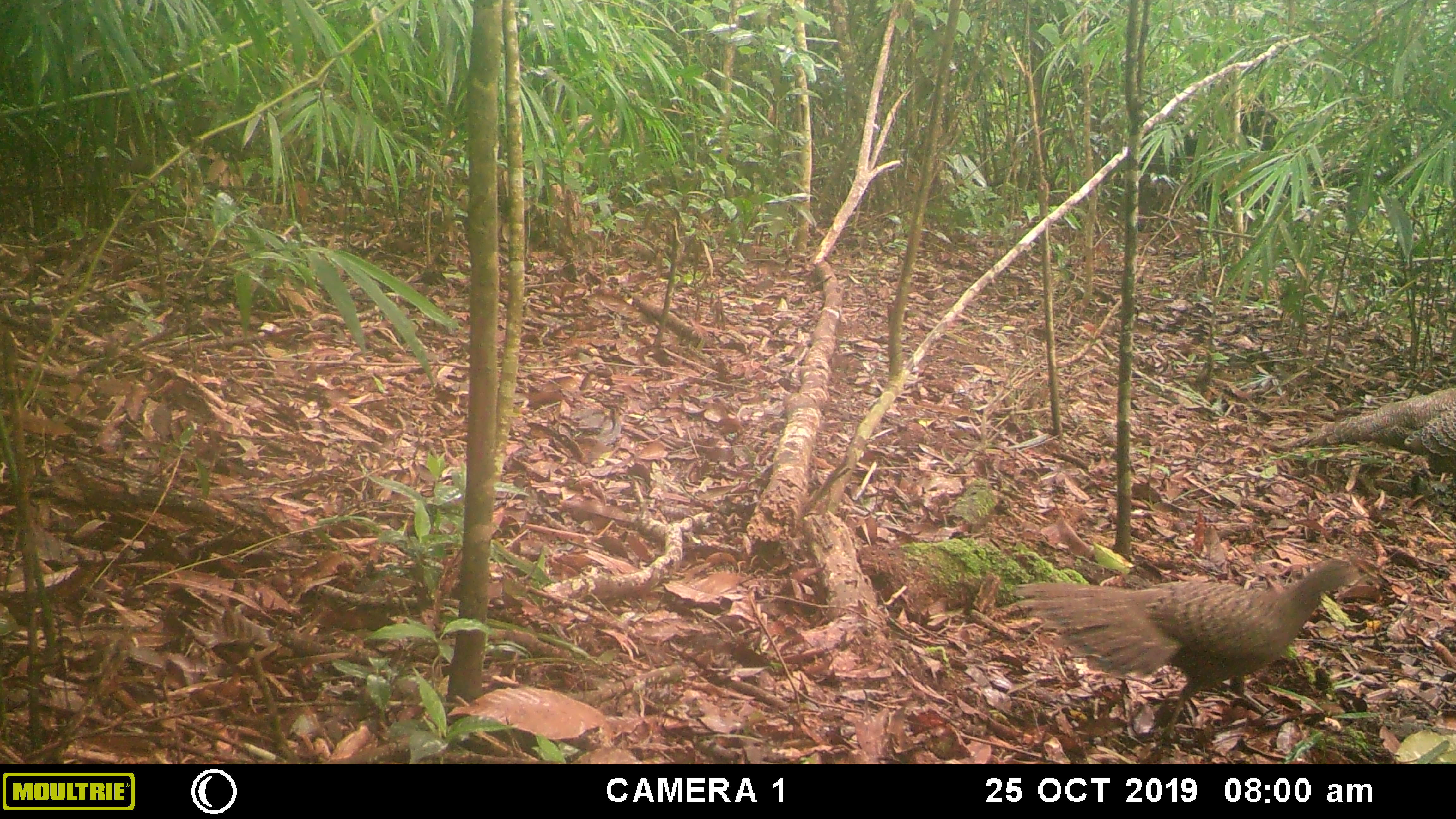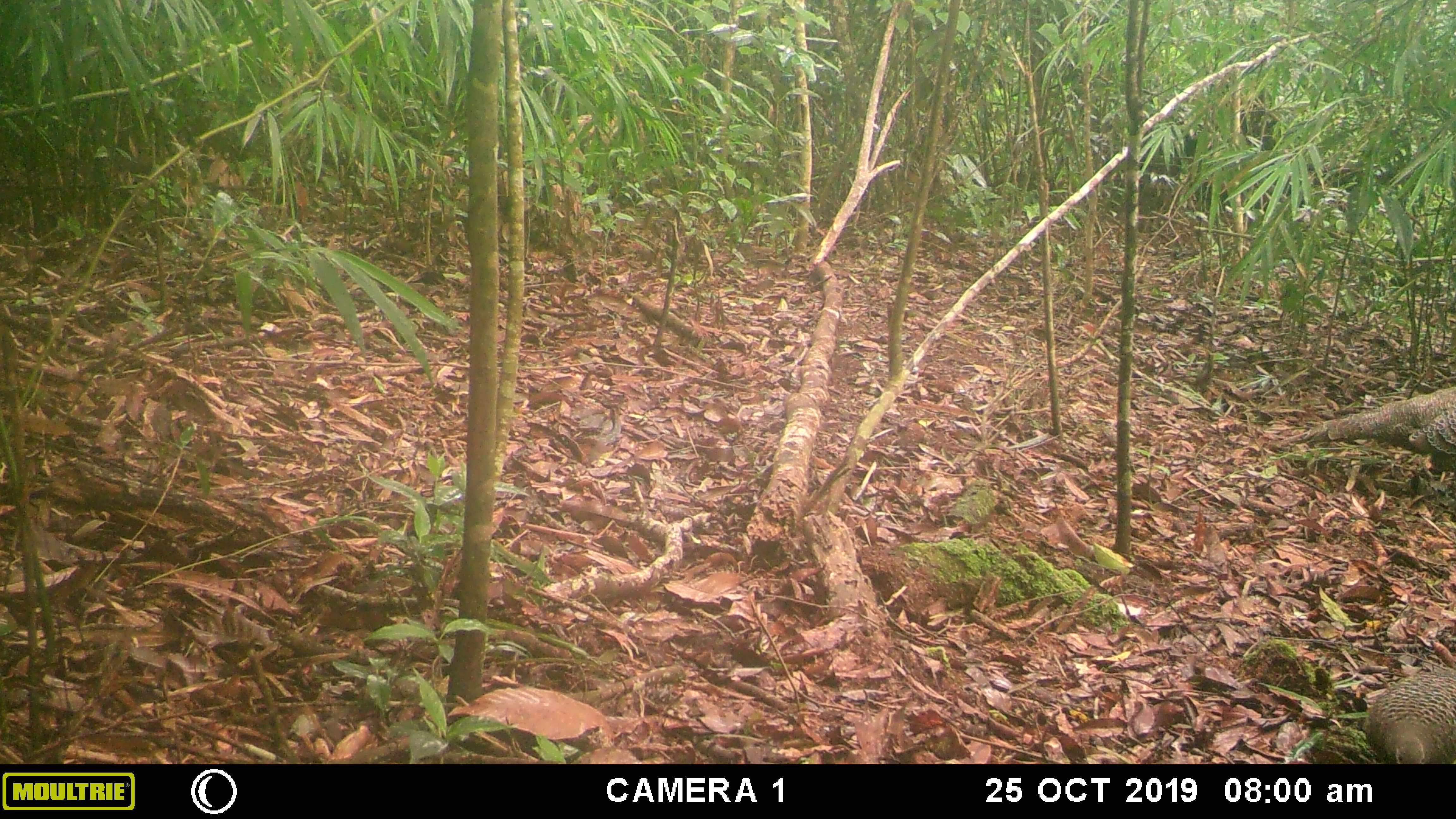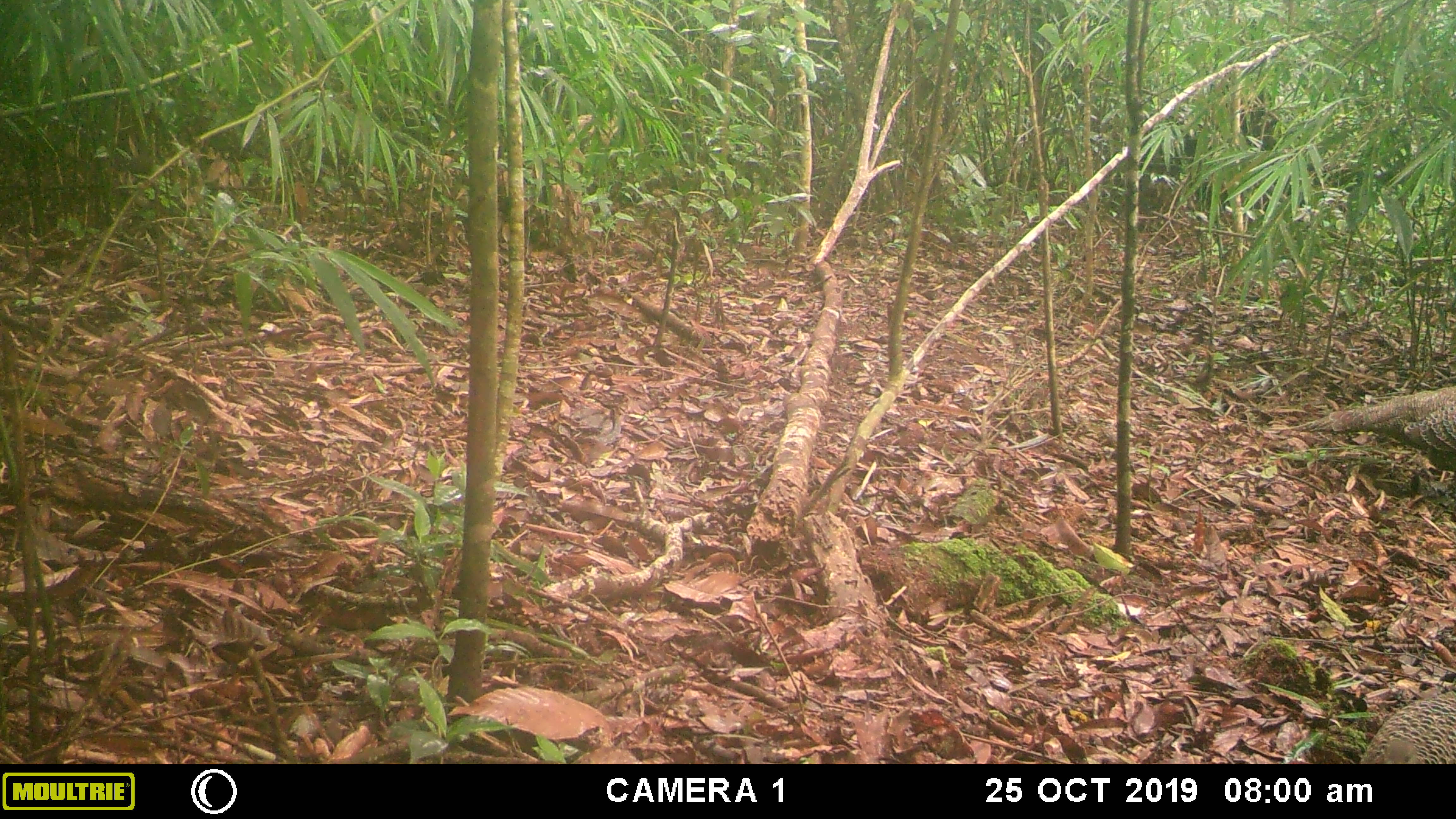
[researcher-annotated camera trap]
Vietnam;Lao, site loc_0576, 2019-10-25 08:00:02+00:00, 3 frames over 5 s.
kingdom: Animalia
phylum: Chordata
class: Aves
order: Galliformes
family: Phasianidae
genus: Polyplectron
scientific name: Polyplectron bicalcaratum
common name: gray peacock-pheasant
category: grey peacock pheasant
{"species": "grey peacock pheasant (gray peacock-pheasant) (Polyplectron bicalcaratum)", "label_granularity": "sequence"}